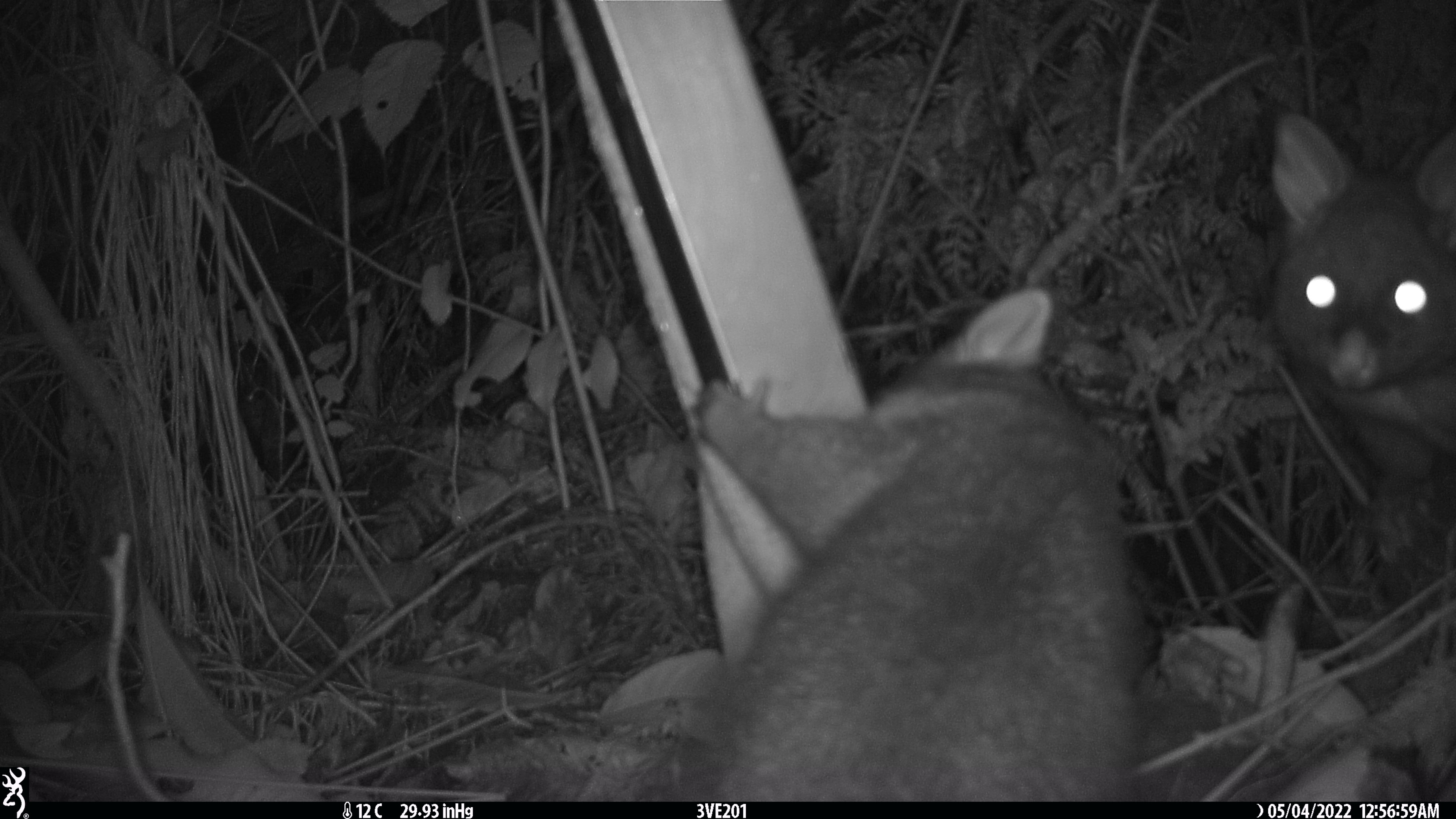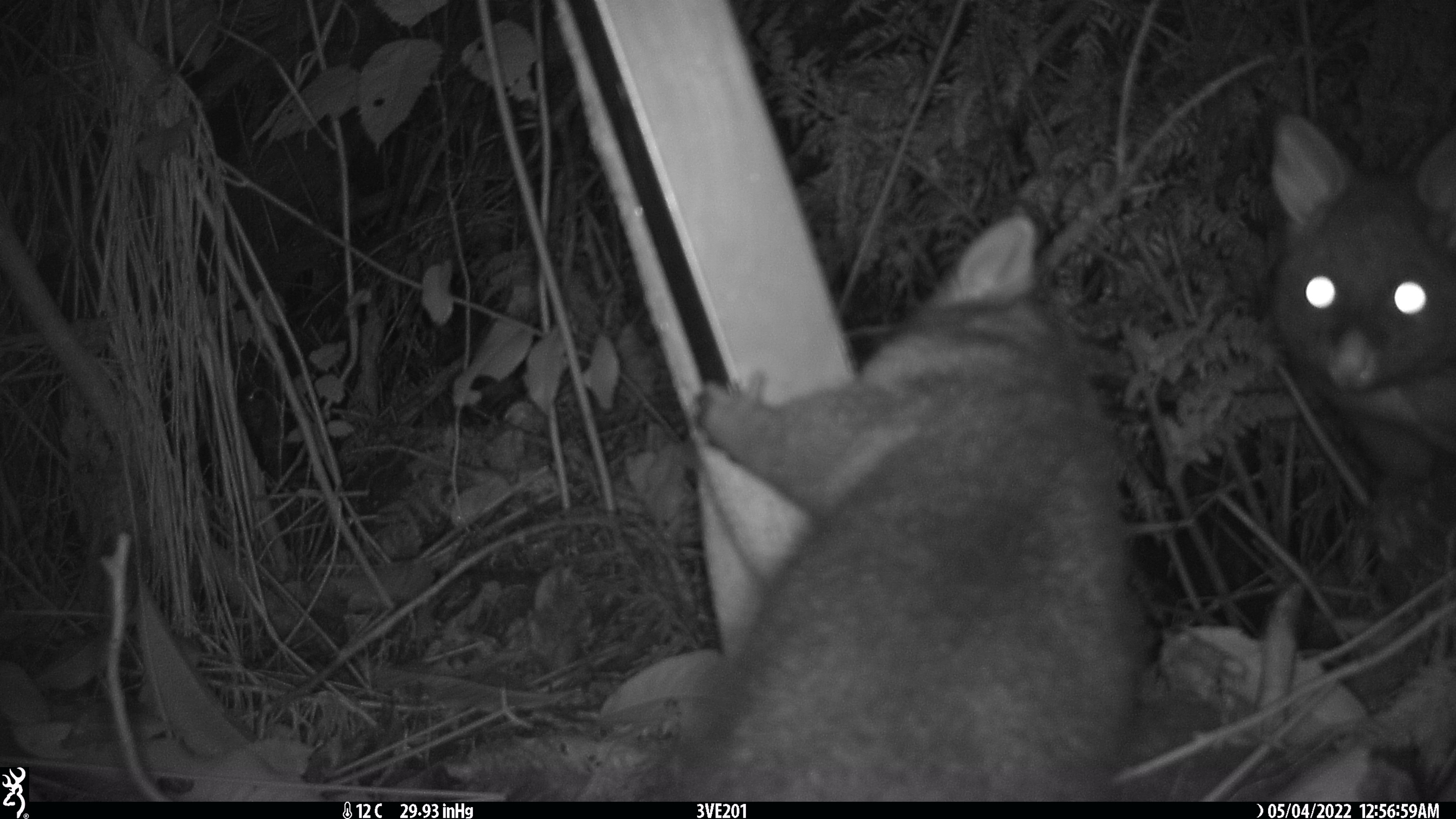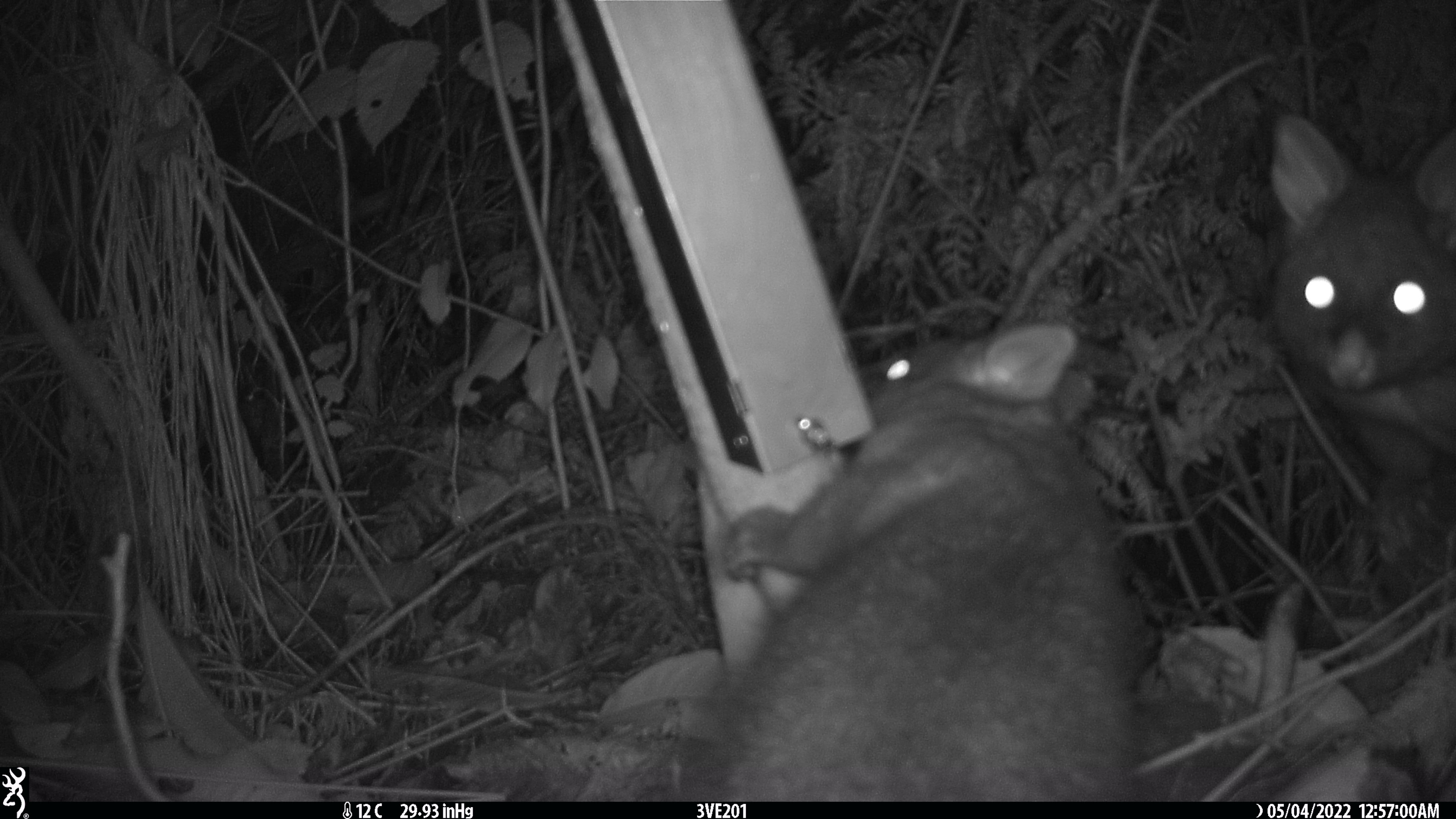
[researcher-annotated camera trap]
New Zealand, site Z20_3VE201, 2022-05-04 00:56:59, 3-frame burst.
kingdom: Animalia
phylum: Chordata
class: Mammalia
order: Diprotodontia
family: Phalangeridae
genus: Trichosurus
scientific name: Trichosurus vulpecula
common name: common brushtail possum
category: possum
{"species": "possum (common brushtail possum) (Trichosurus vulpecula)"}